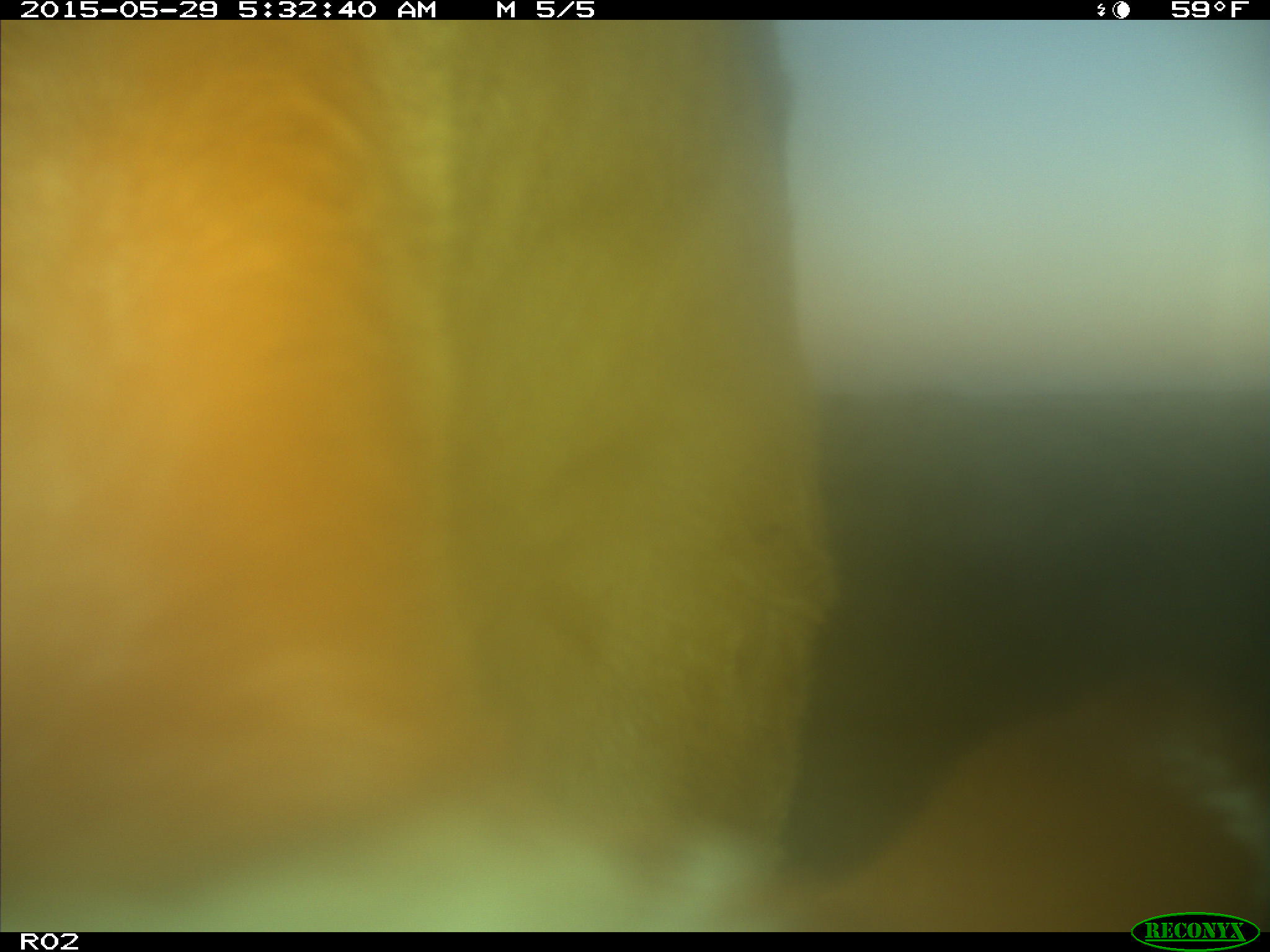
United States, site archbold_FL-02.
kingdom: Animalia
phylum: Chordata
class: Mammalia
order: Artiodactyla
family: Bovidae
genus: Bos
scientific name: Bos taurus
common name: domestic cow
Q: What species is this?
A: Bos taurus (domestic cow).